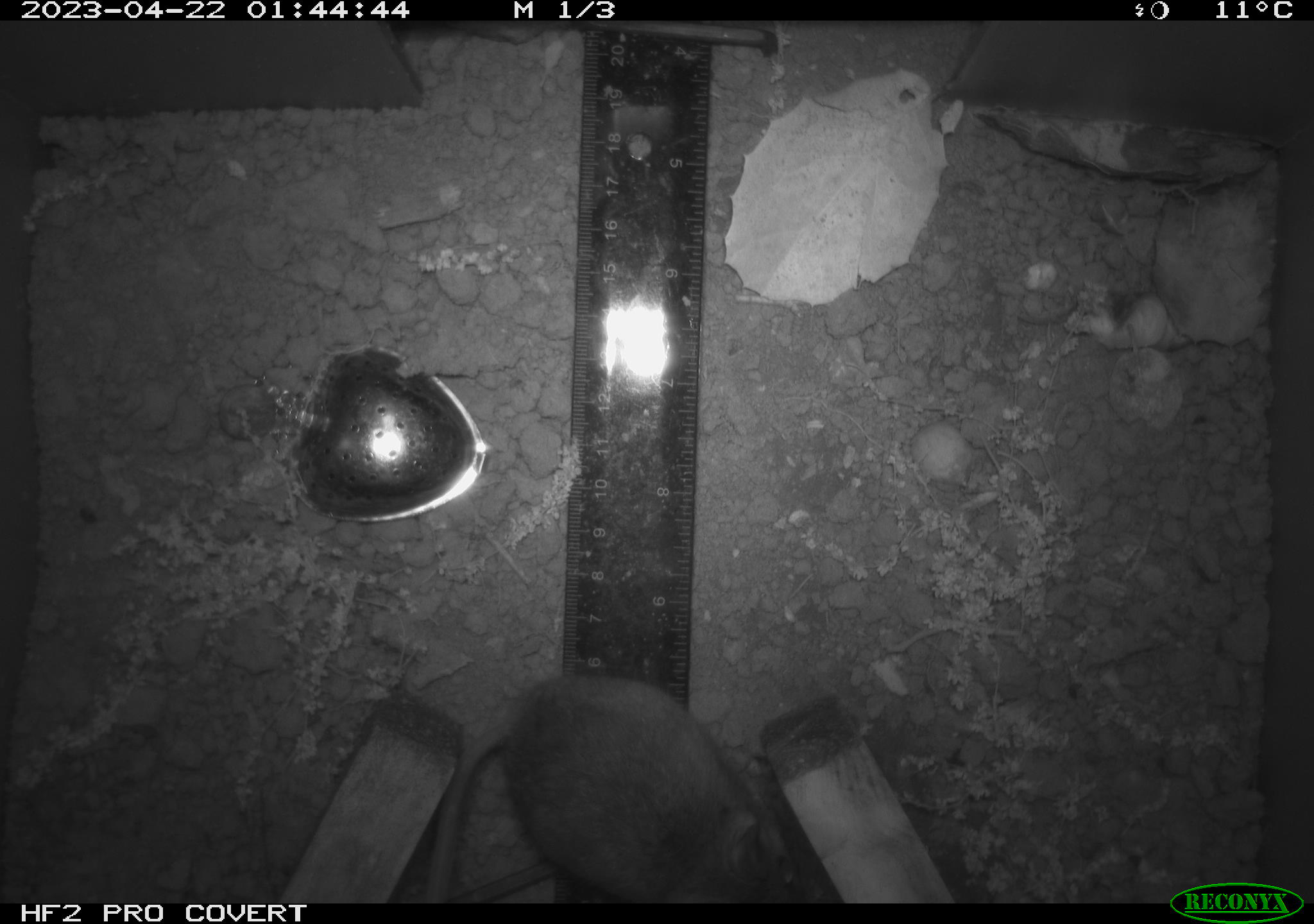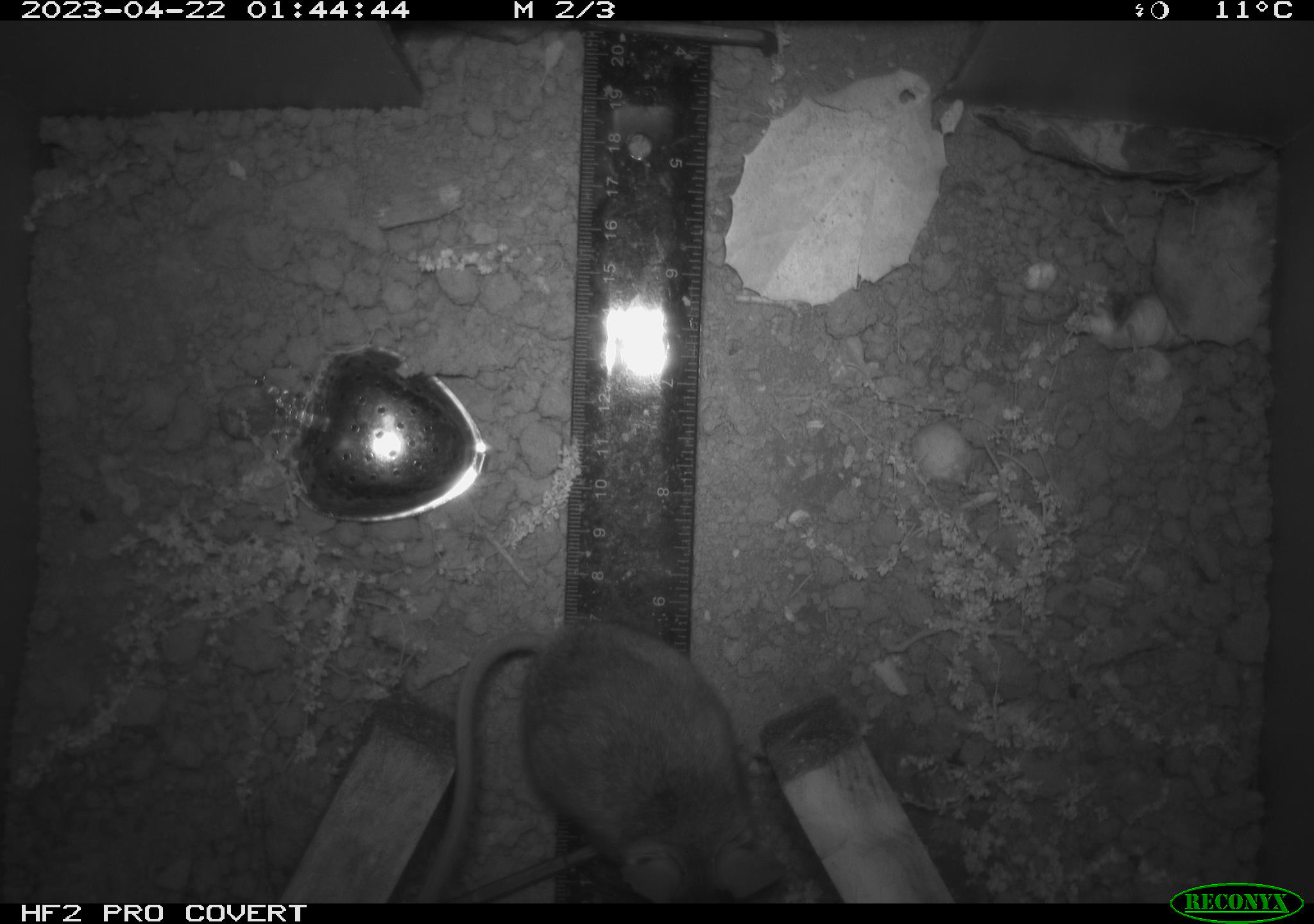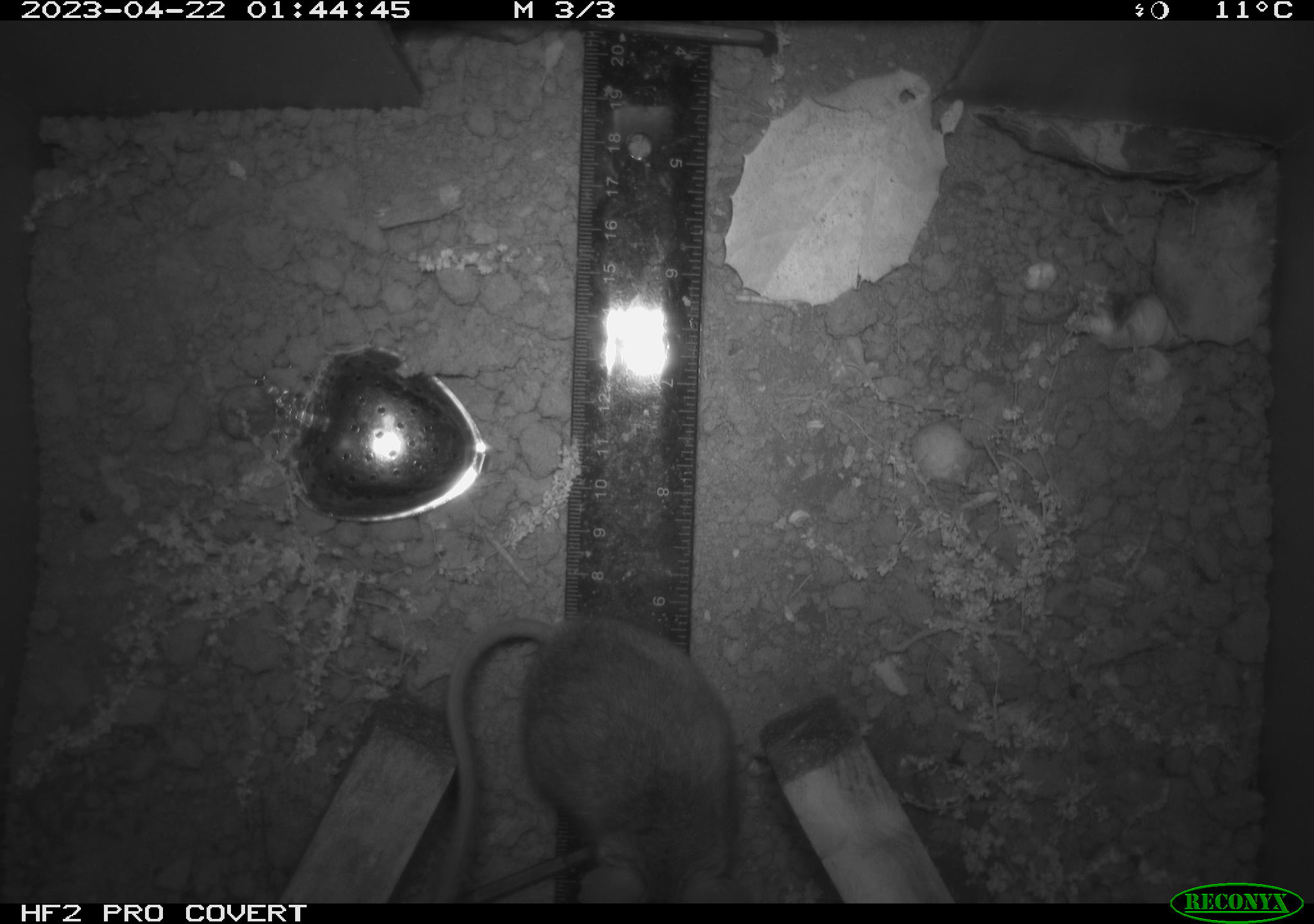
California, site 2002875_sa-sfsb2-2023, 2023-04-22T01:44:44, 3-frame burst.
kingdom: Animalia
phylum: Chordata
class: Mammalia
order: Rodentia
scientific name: Rodentia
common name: mouse species